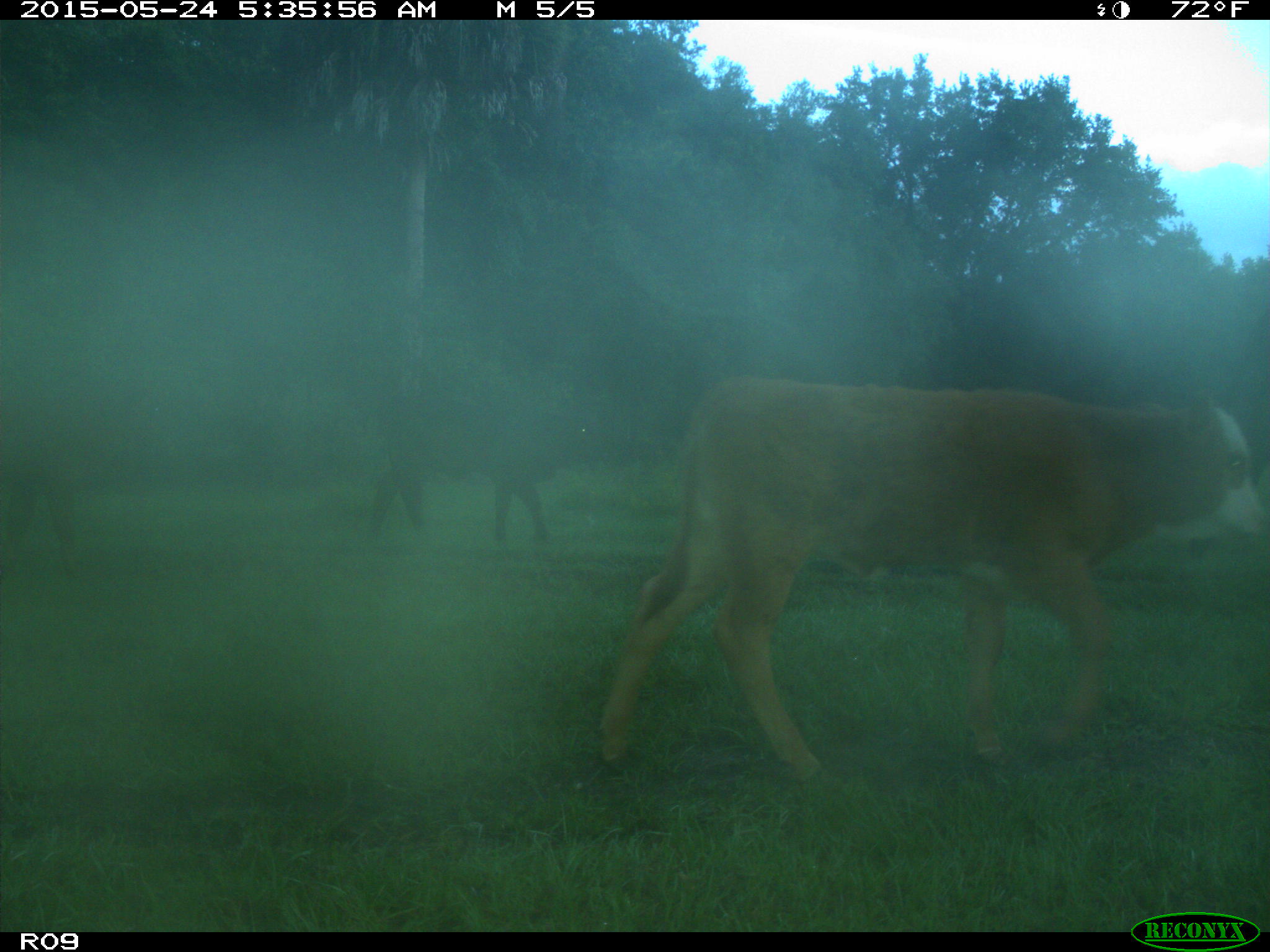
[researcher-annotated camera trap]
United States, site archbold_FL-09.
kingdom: Animalia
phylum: Chordata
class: Mammalia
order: Artiodactyla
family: Bovidae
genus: Bos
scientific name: Bos taurus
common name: domestic cow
Bos taurus (domestic cow).